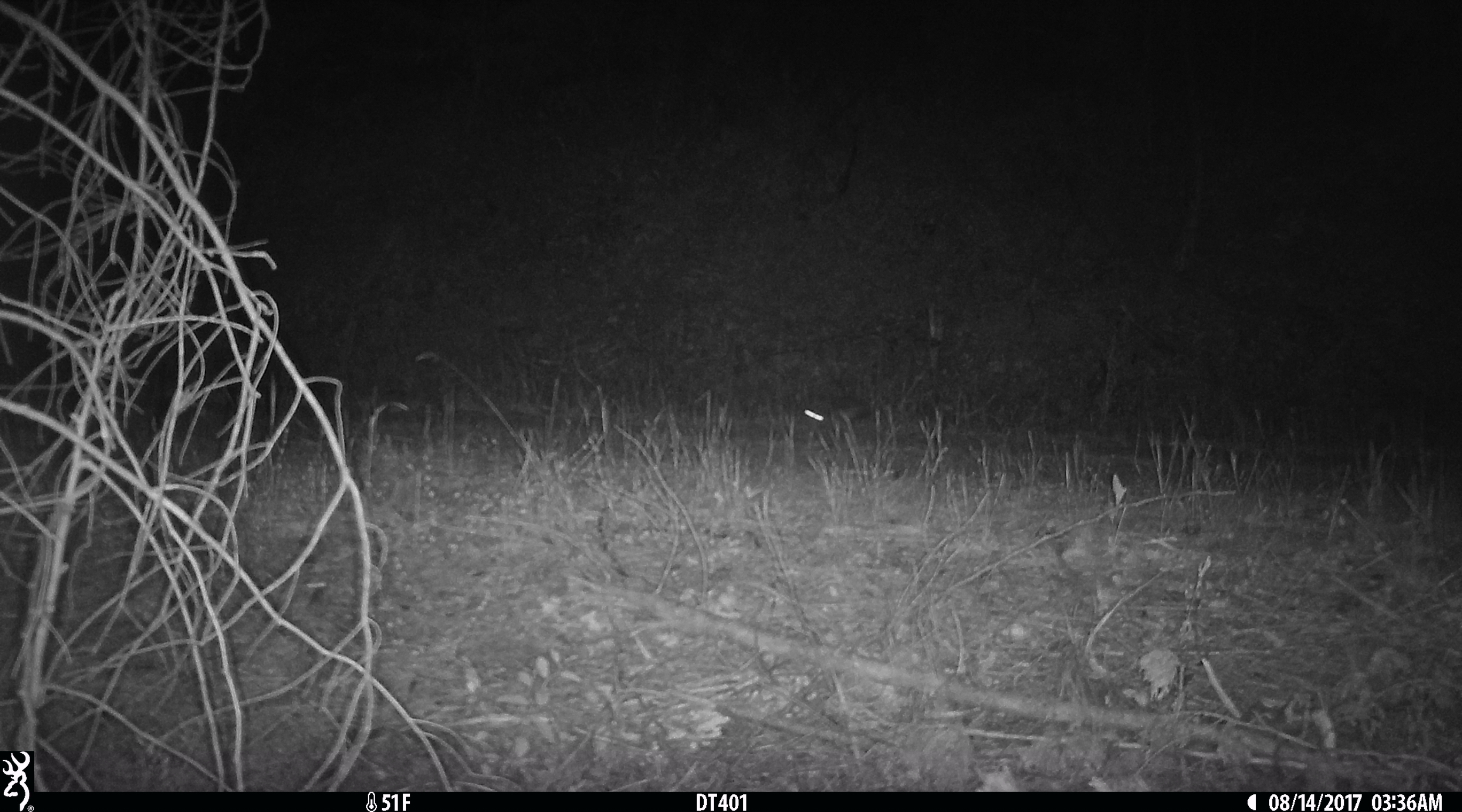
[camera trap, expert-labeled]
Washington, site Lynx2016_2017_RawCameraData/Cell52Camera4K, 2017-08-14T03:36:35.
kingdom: Animalia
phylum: Chordata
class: Mammalia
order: Lagomorpha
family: Leporidae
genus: Lepus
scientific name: Lepus americanus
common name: snowshoe hare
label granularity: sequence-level